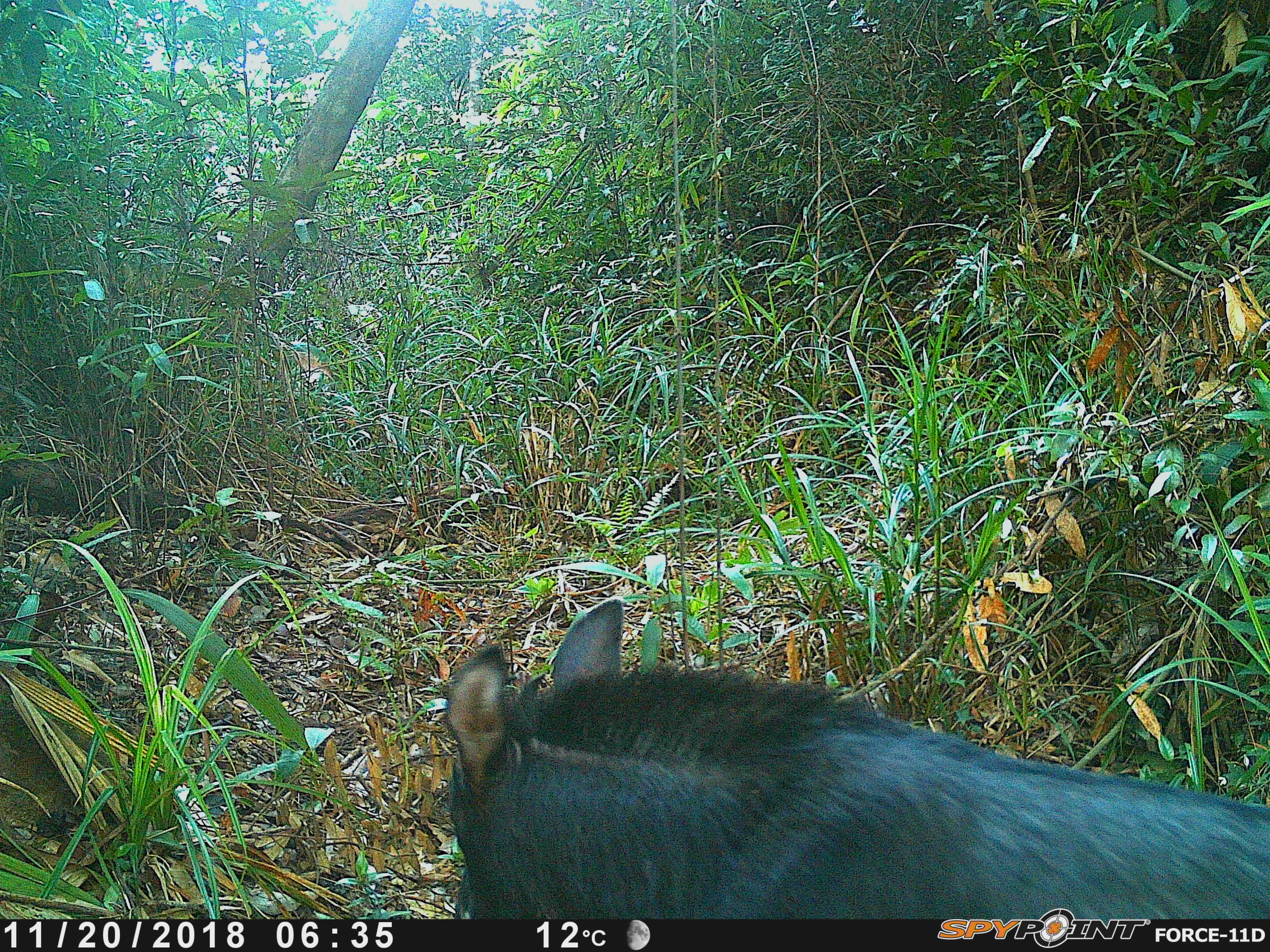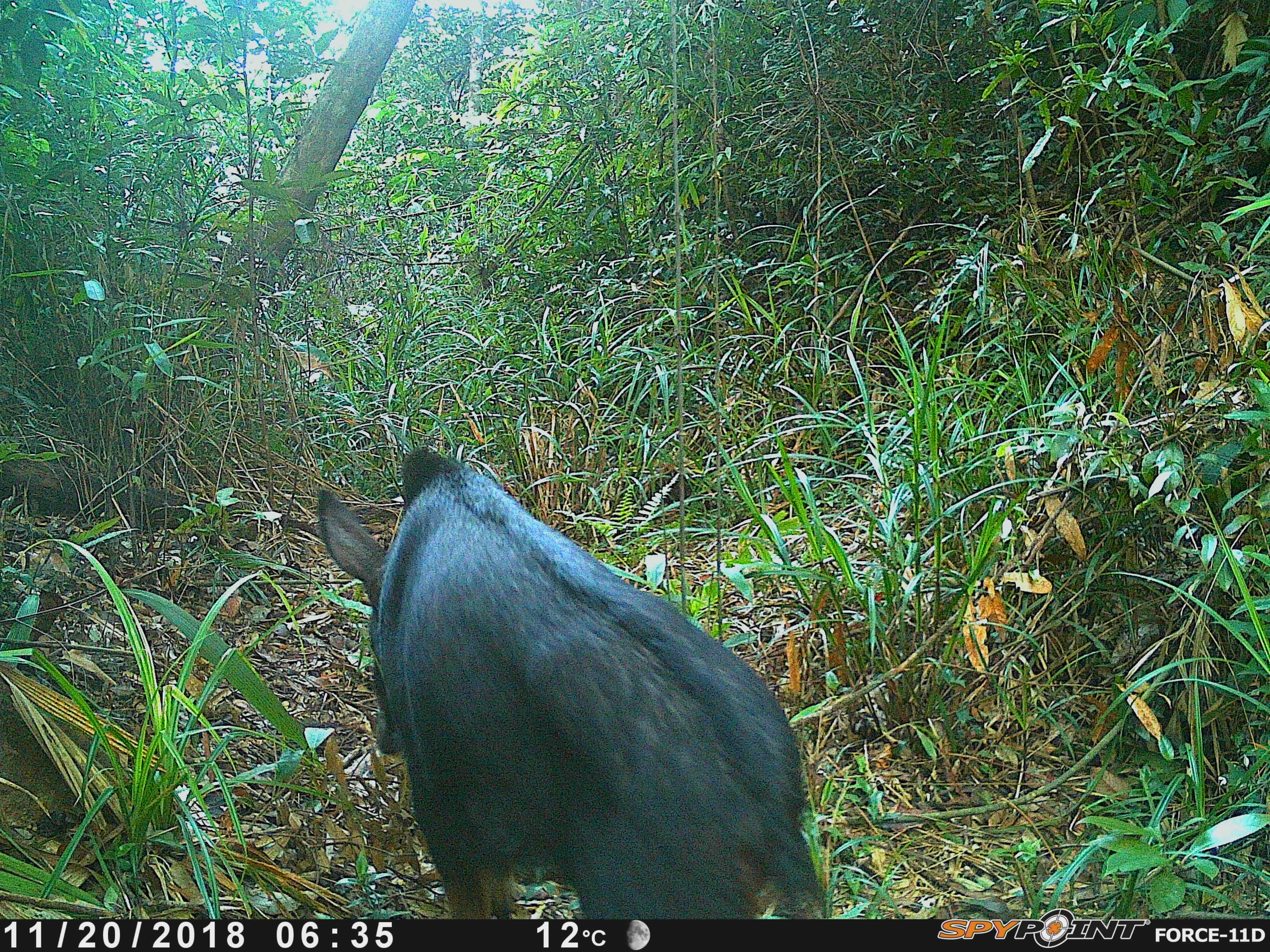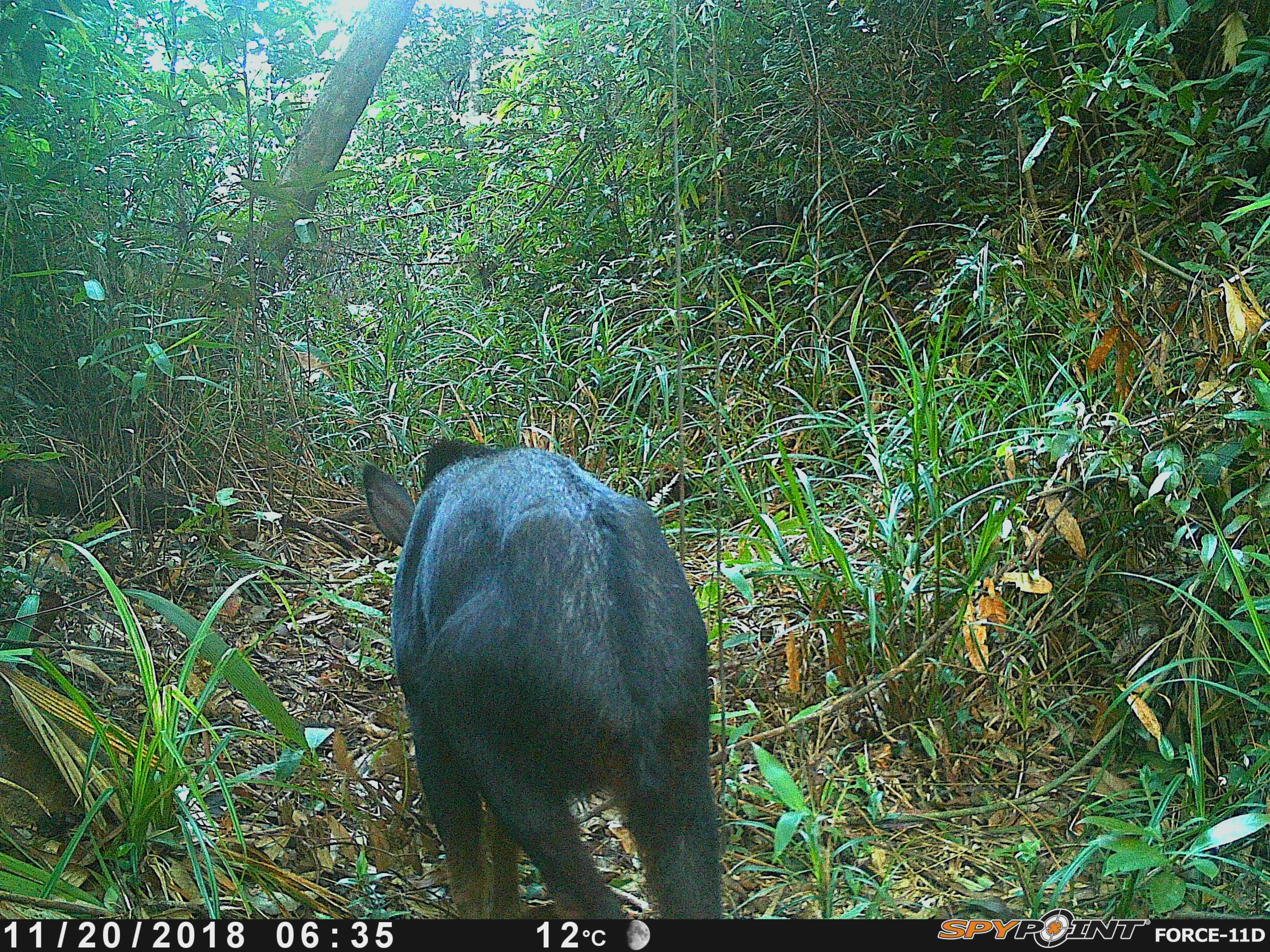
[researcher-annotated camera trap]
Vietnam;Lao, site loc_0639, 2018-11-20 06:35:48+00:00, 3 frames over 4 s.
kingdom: Animalia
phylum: Chordata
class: Mammalia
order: Artiodactyla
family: Bovidae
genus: Capricornis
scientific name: Capricornis sumatraensis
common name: chinese serow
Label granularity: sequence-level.